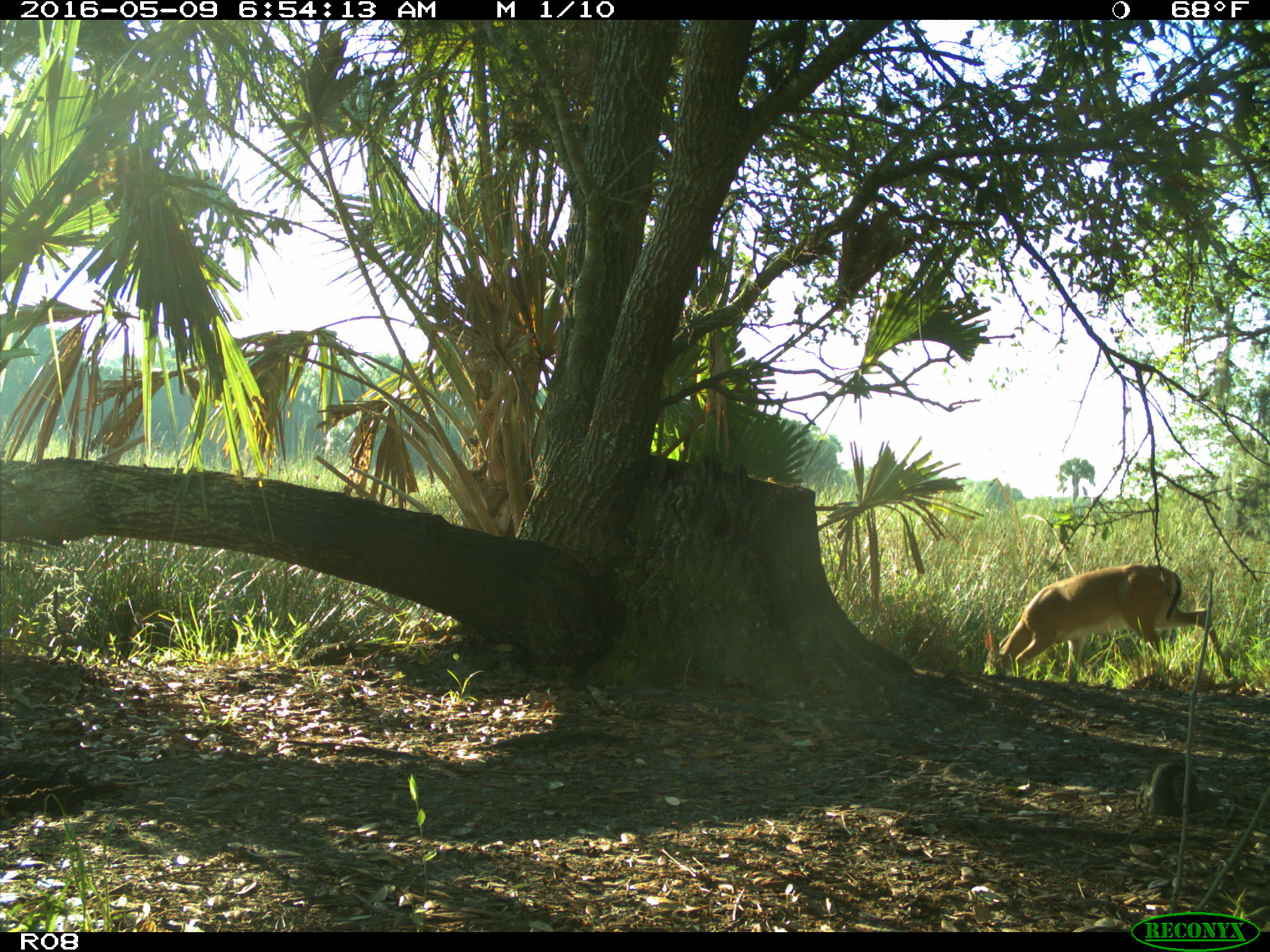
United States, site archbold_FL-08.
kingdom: Animalia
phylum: Chordata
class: Mammalia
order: Artiodactyla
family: Cervidae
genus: Odocoileus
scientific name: Odocoileus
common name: deer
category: unidentified deer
Unidentified deer (deer) (Odocoileus).